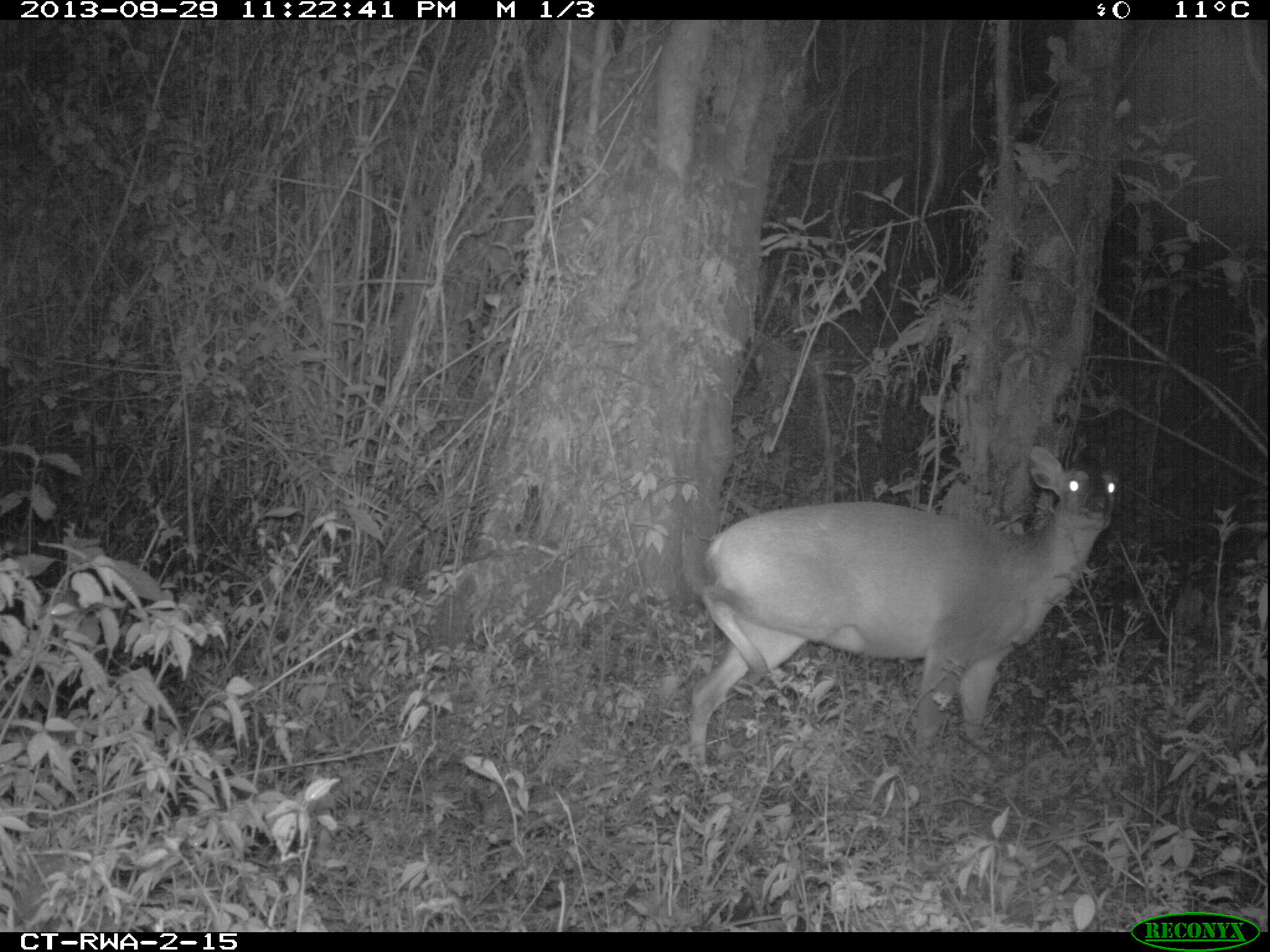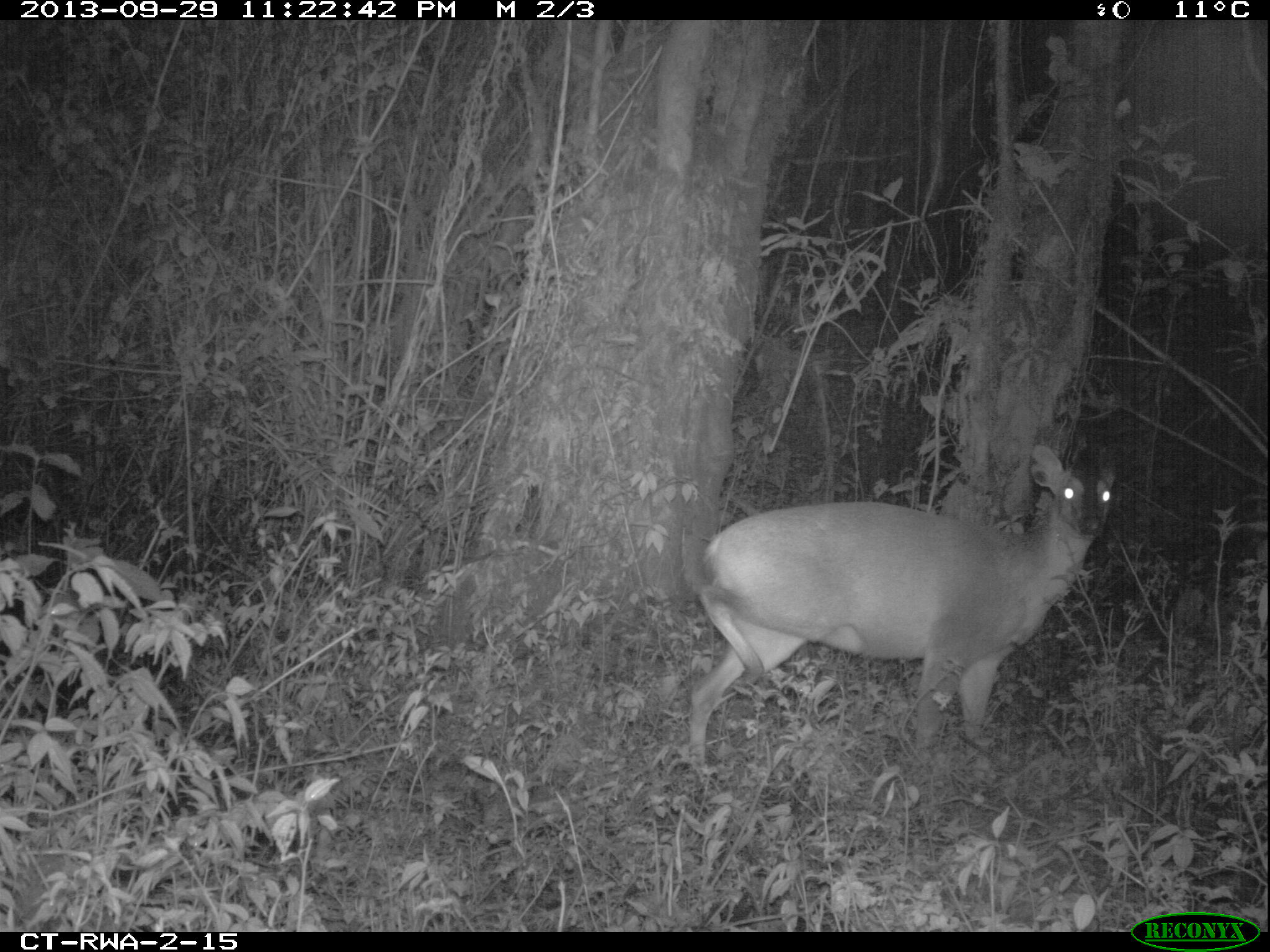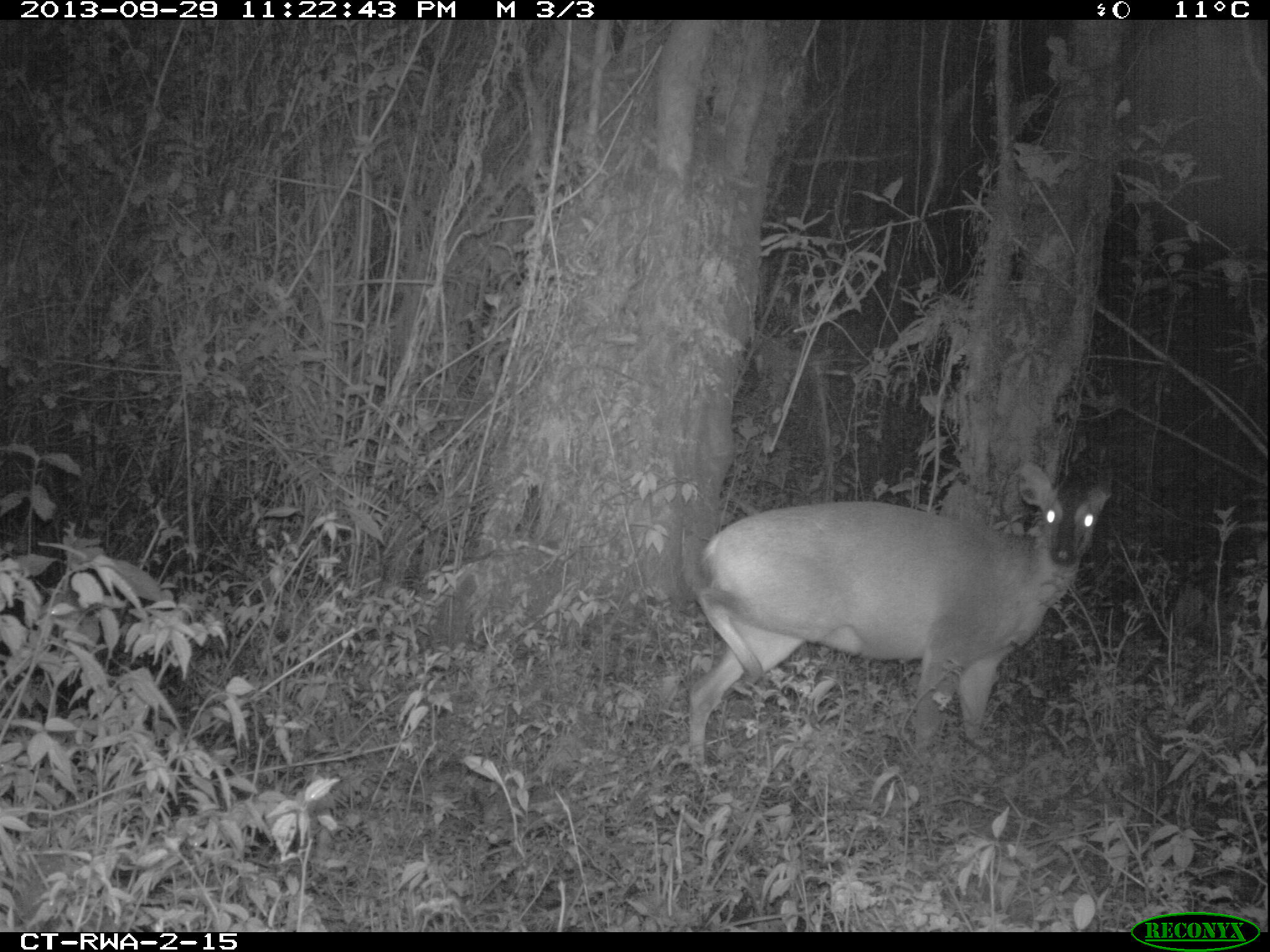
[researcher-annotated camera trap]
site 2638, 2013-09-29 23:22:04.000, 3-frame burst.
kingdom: Animalia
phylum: Chordata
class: Mammalia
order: Artiodactyla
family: Bovidae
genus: Cephalophus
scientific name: Cephalophus nigrifrons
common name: black-fronted duiker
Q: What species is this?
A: Cephalophus nigrifrons (black-fronted duiker).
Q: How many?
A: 1.